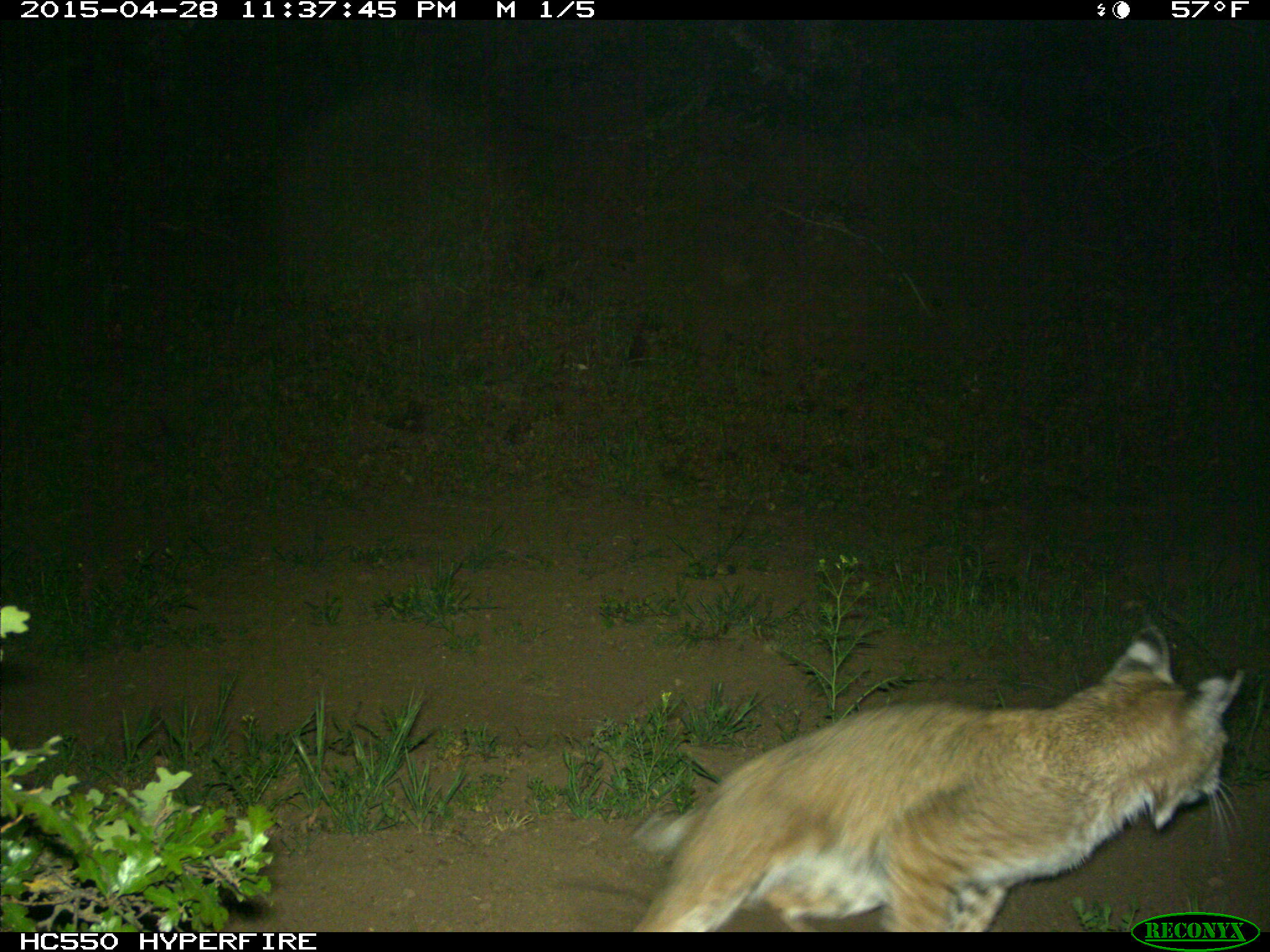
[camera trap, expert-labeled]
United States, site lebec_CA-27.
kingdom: Animalia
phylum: Chordata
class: Mammalia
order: Carnivora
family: Felidae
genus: Lynx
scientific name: Lynx rufus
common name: bobcat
Lynx rufus (bobcat).